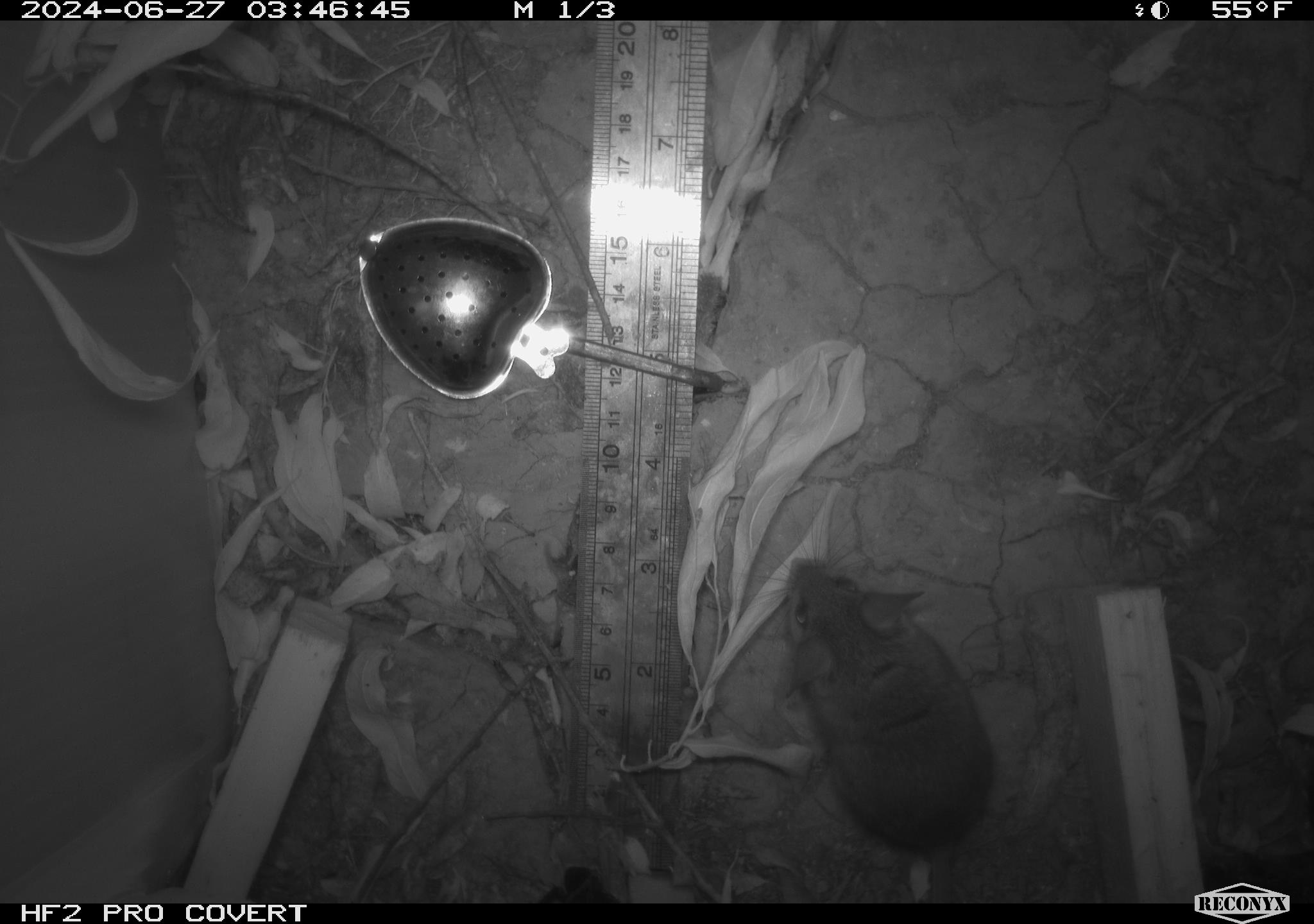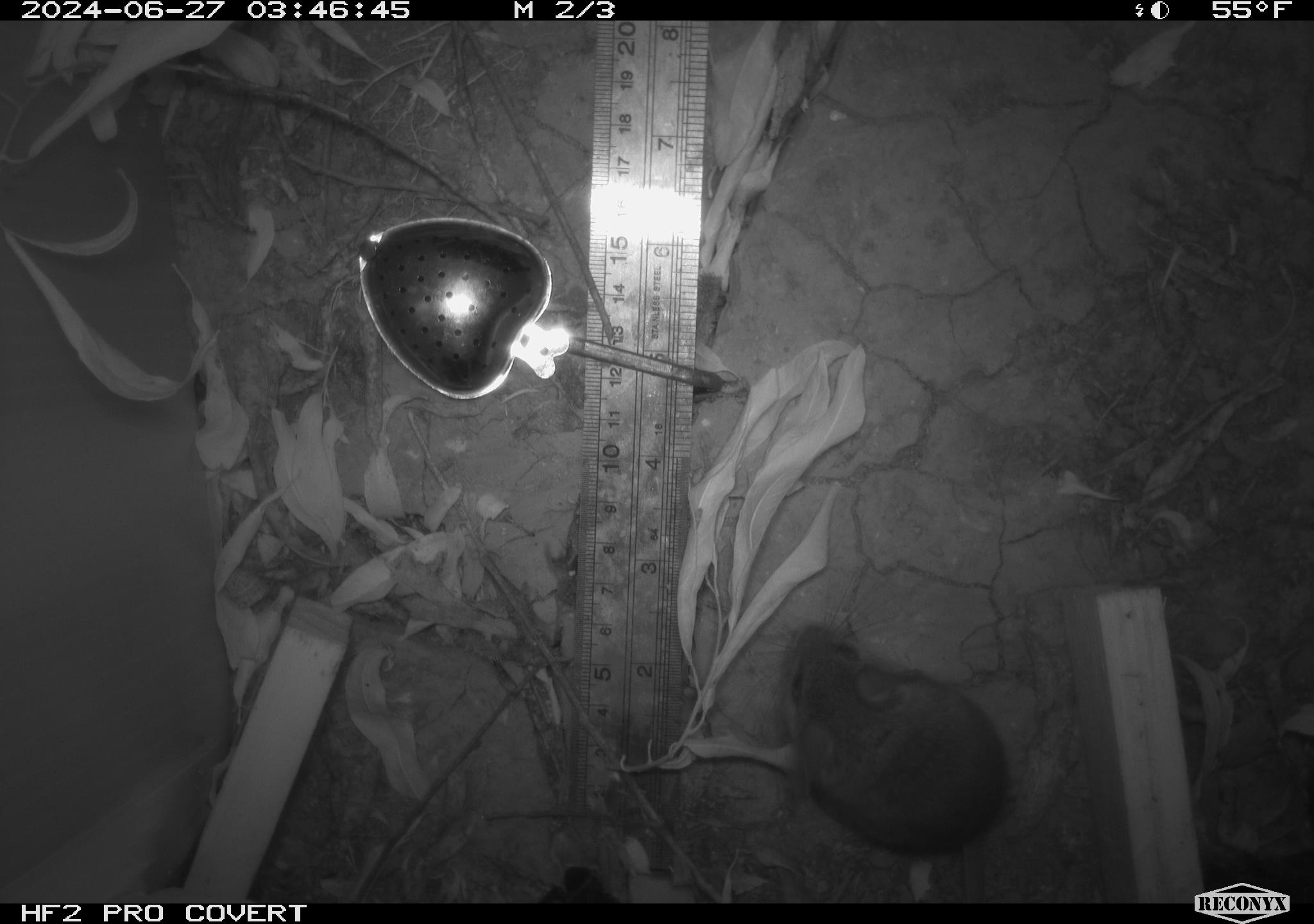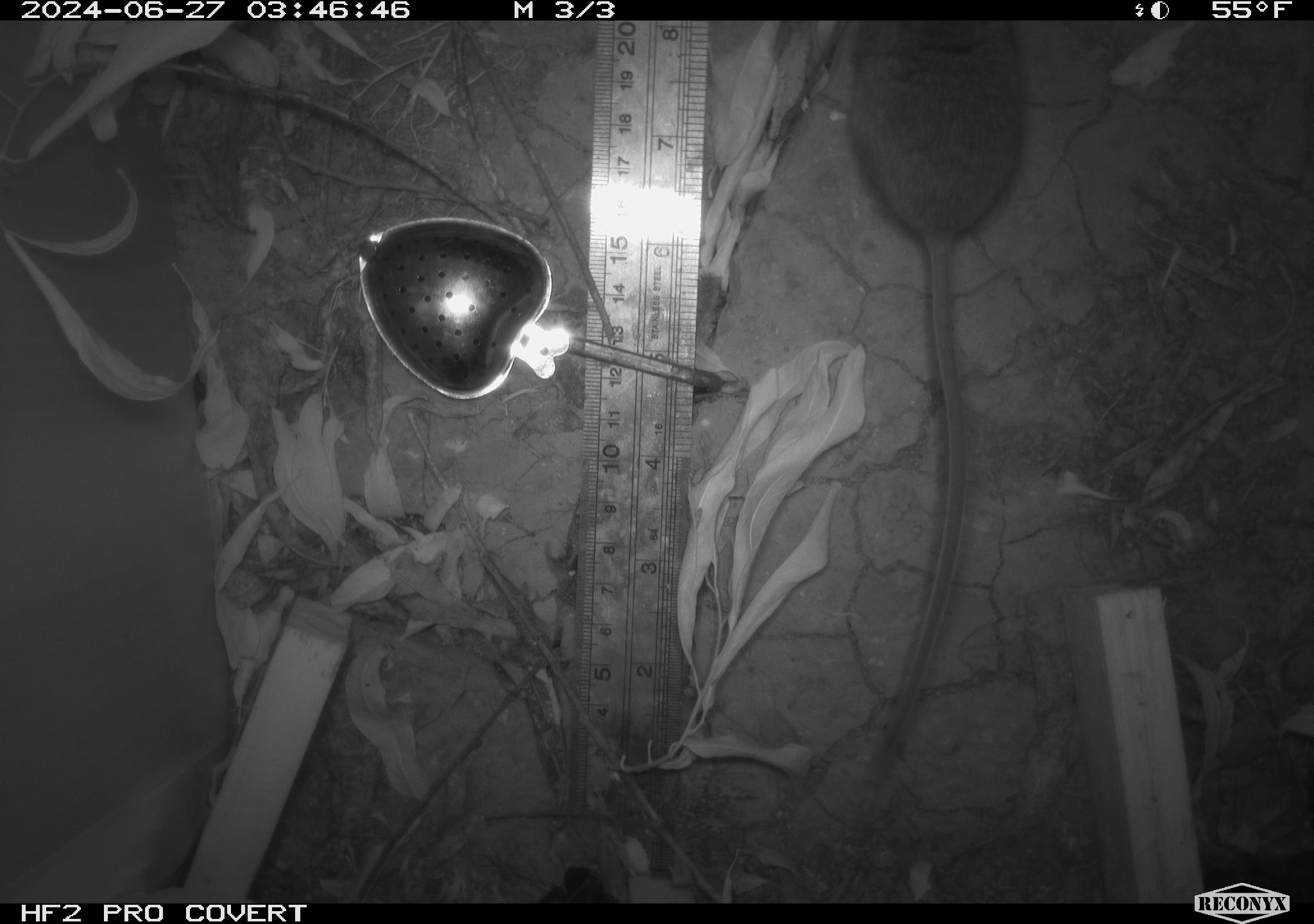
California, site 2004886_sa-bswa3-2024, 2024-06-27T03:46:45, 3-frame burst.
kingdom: Animalia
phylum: Chordata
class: Mammalia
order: Rodentia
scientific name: Rodentia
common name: mouse species